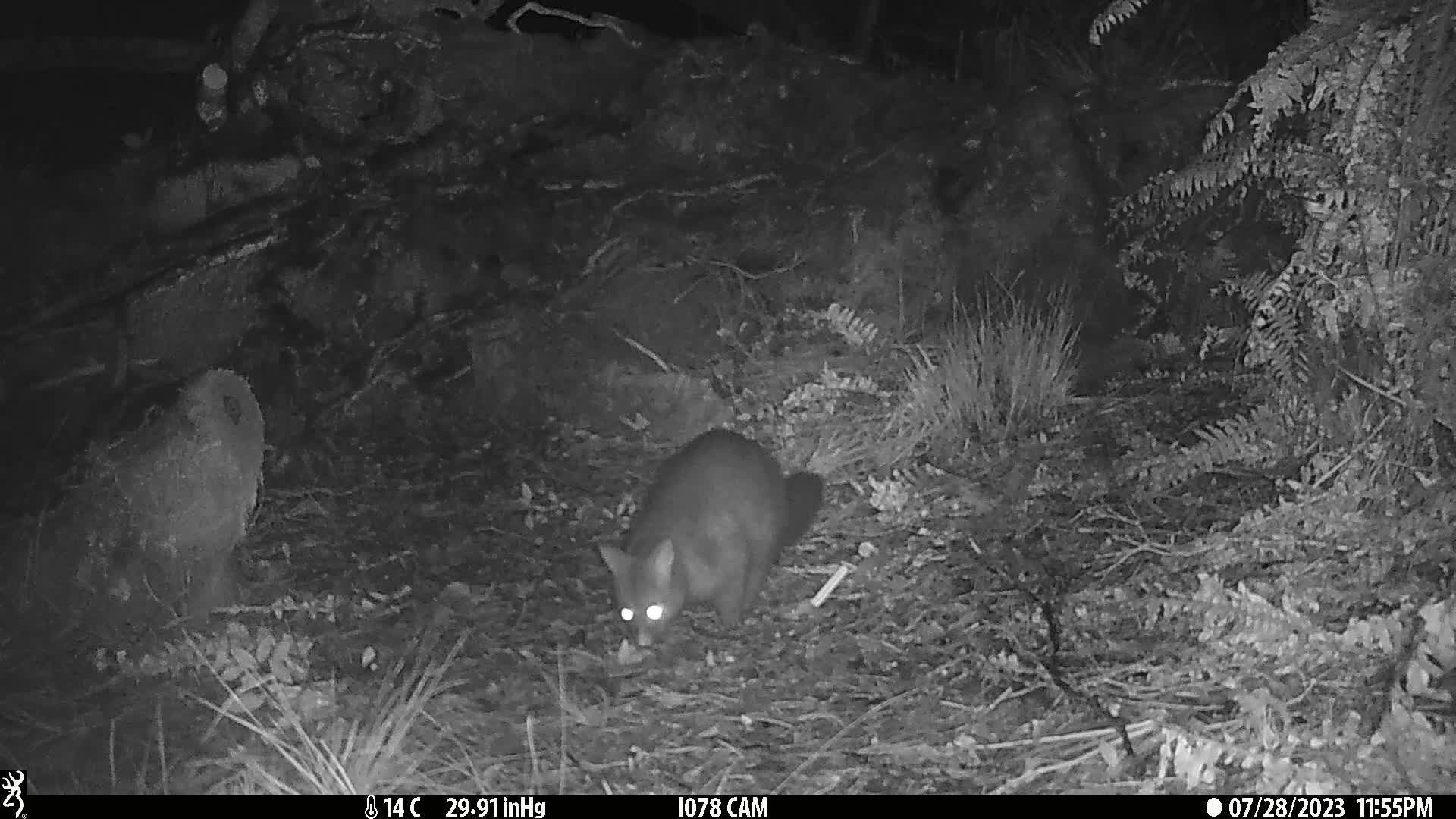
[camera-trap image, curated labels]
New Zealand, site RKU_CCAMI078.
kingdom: Animalia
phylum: Chordata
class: Mammalia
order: Diprotodontia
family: Phalangeridae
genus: Trichosurus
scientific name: Trichosurus vulpecula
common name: common brushtail possum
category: possum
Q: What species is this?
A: Possum (common brushtail possum) (Trichosurus vulpecula).